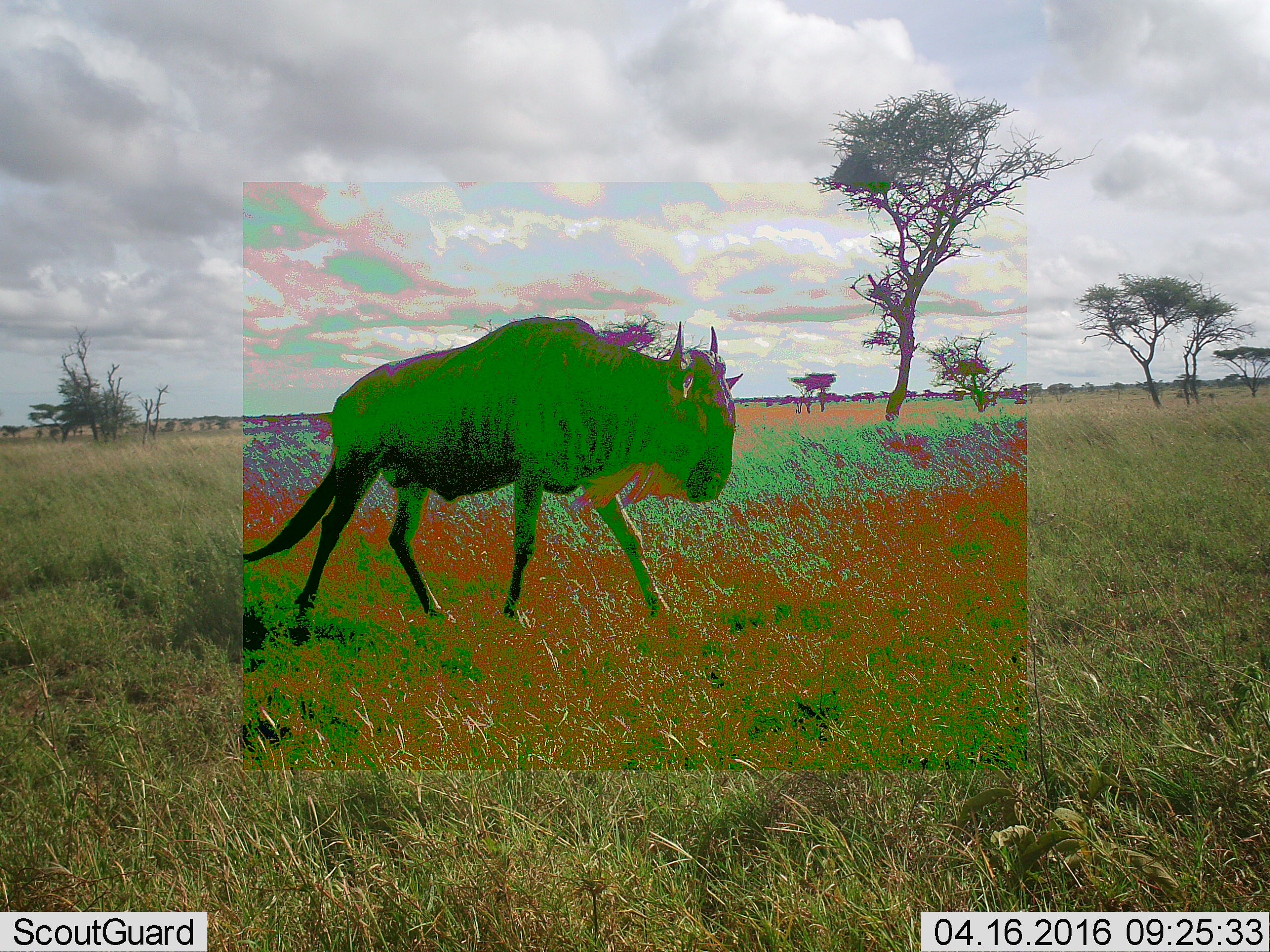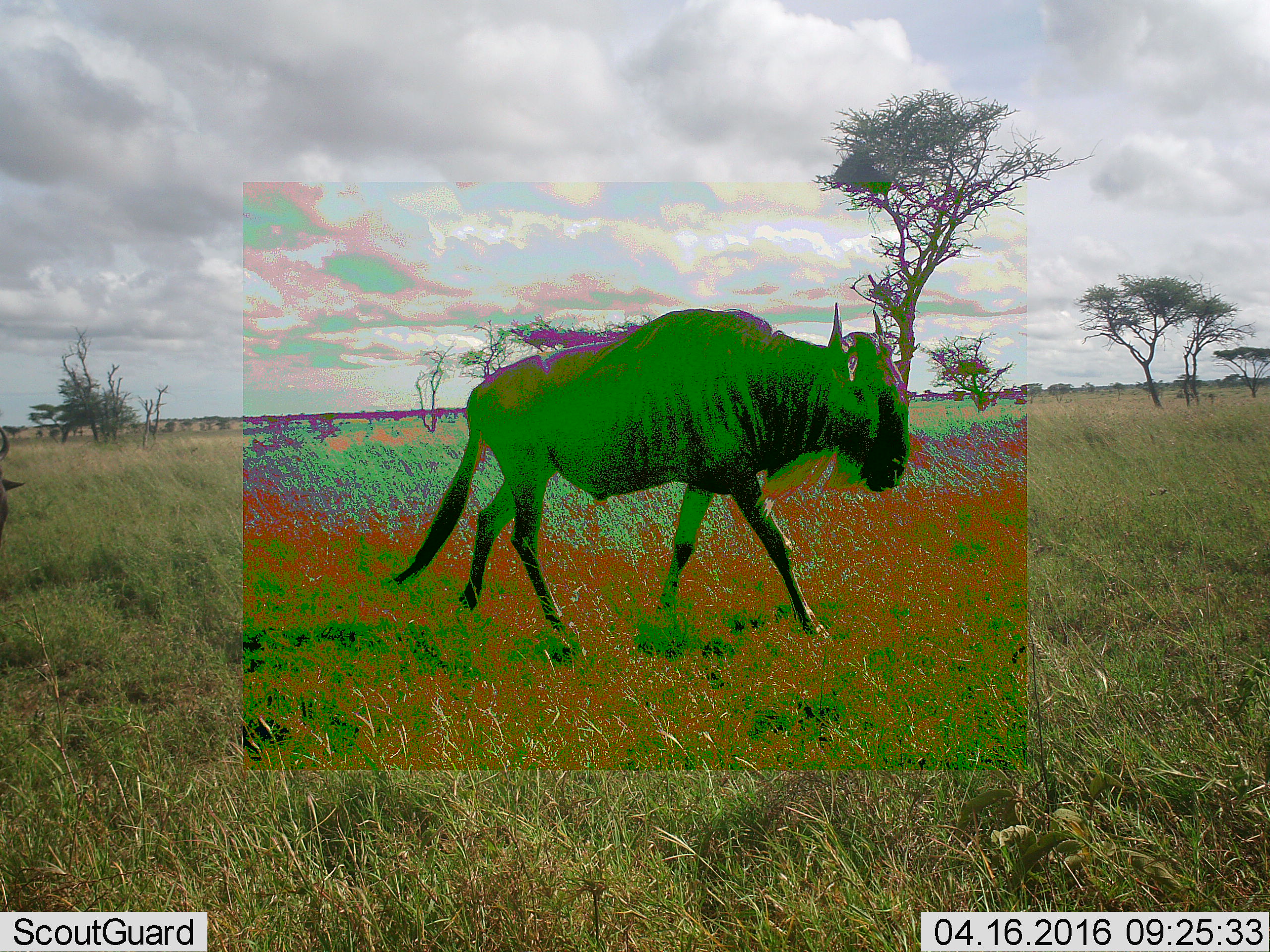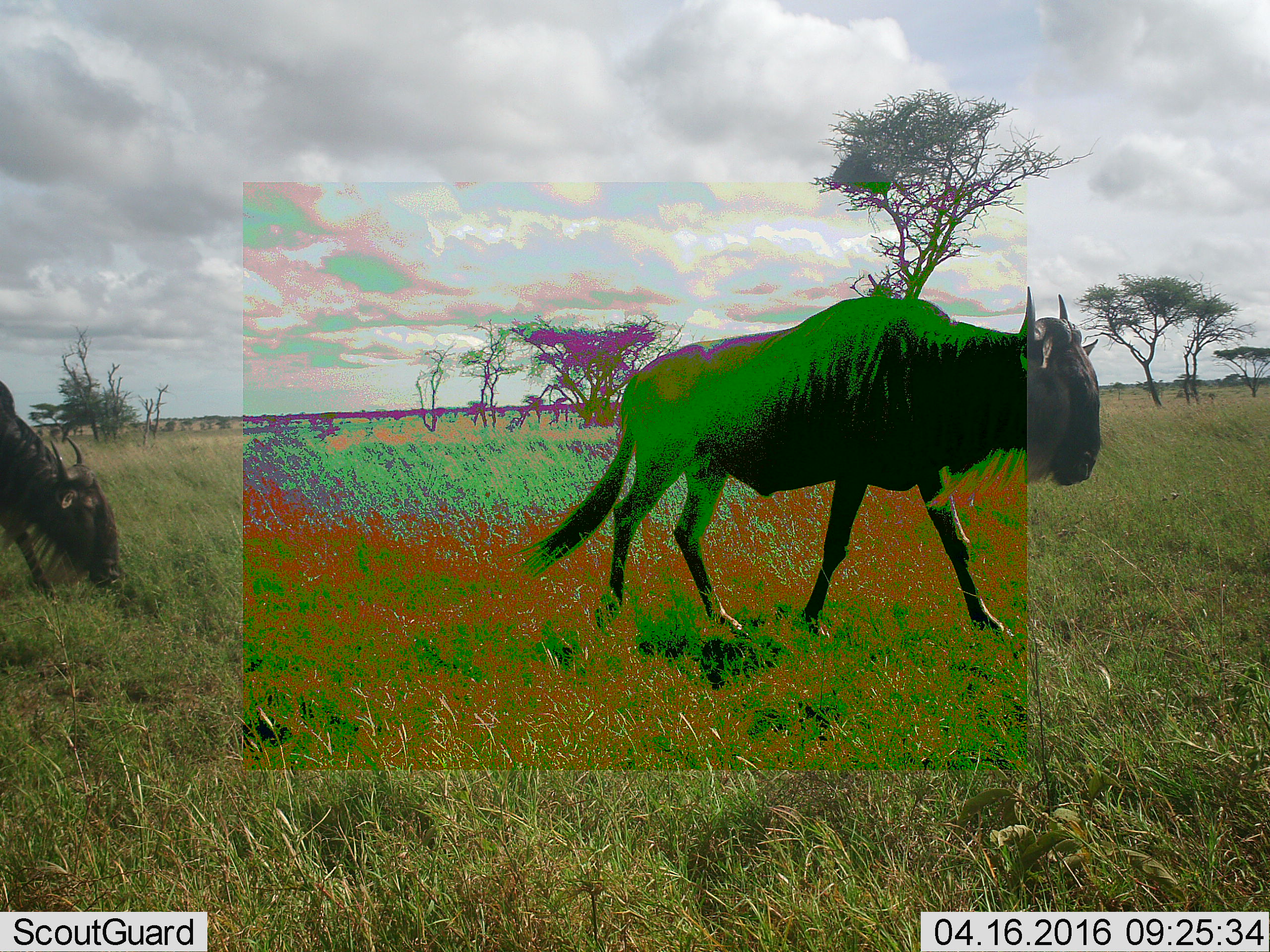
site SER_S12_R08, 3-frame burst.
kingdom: Animalia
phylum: Chordata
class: Mammalia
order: Artiodactyla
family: Bovidae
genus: Connochaetes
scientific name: Connochaetes taurinus taurinus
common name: blue wildebeest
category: wildebeestblue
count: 2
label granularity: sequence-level